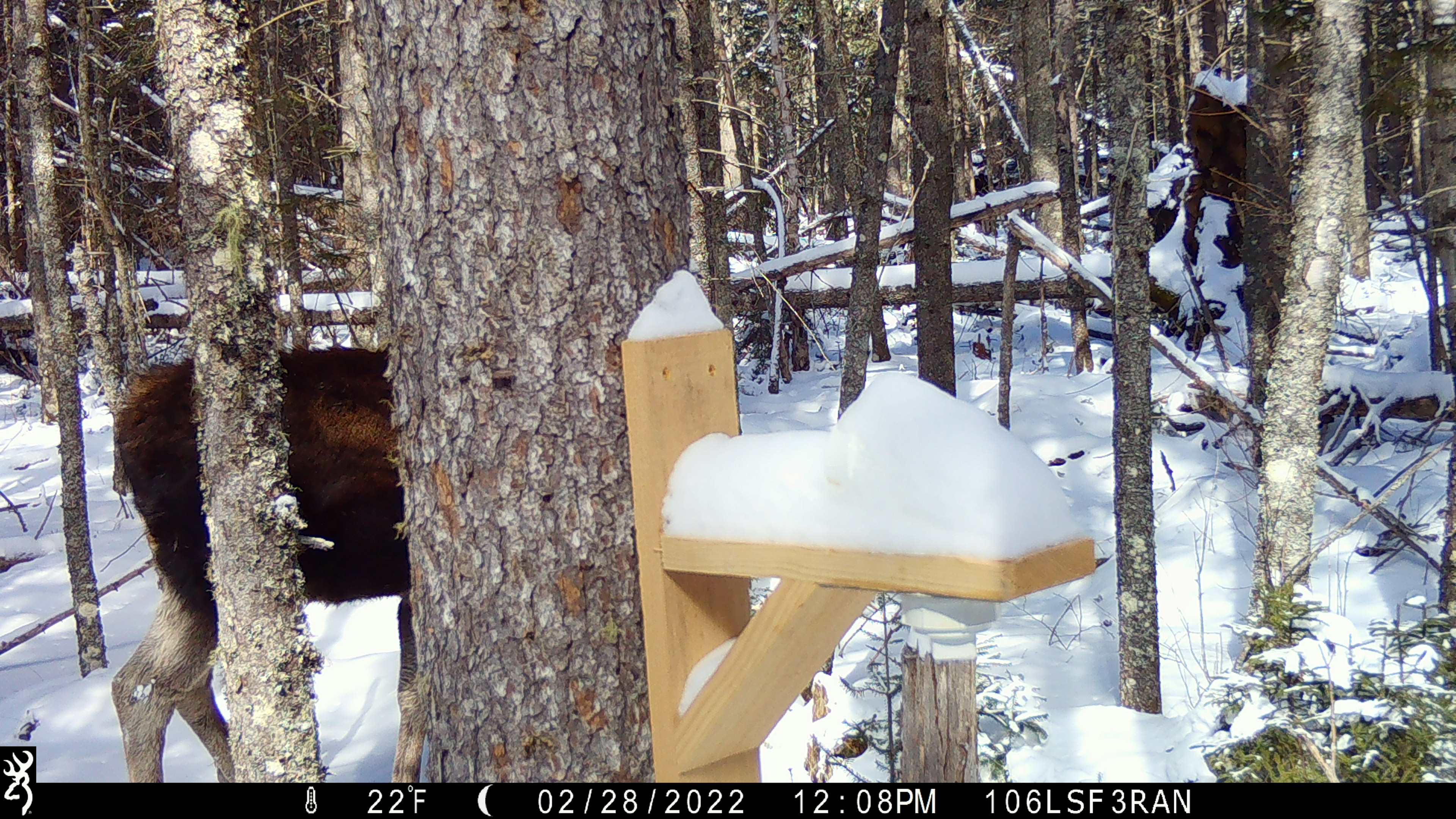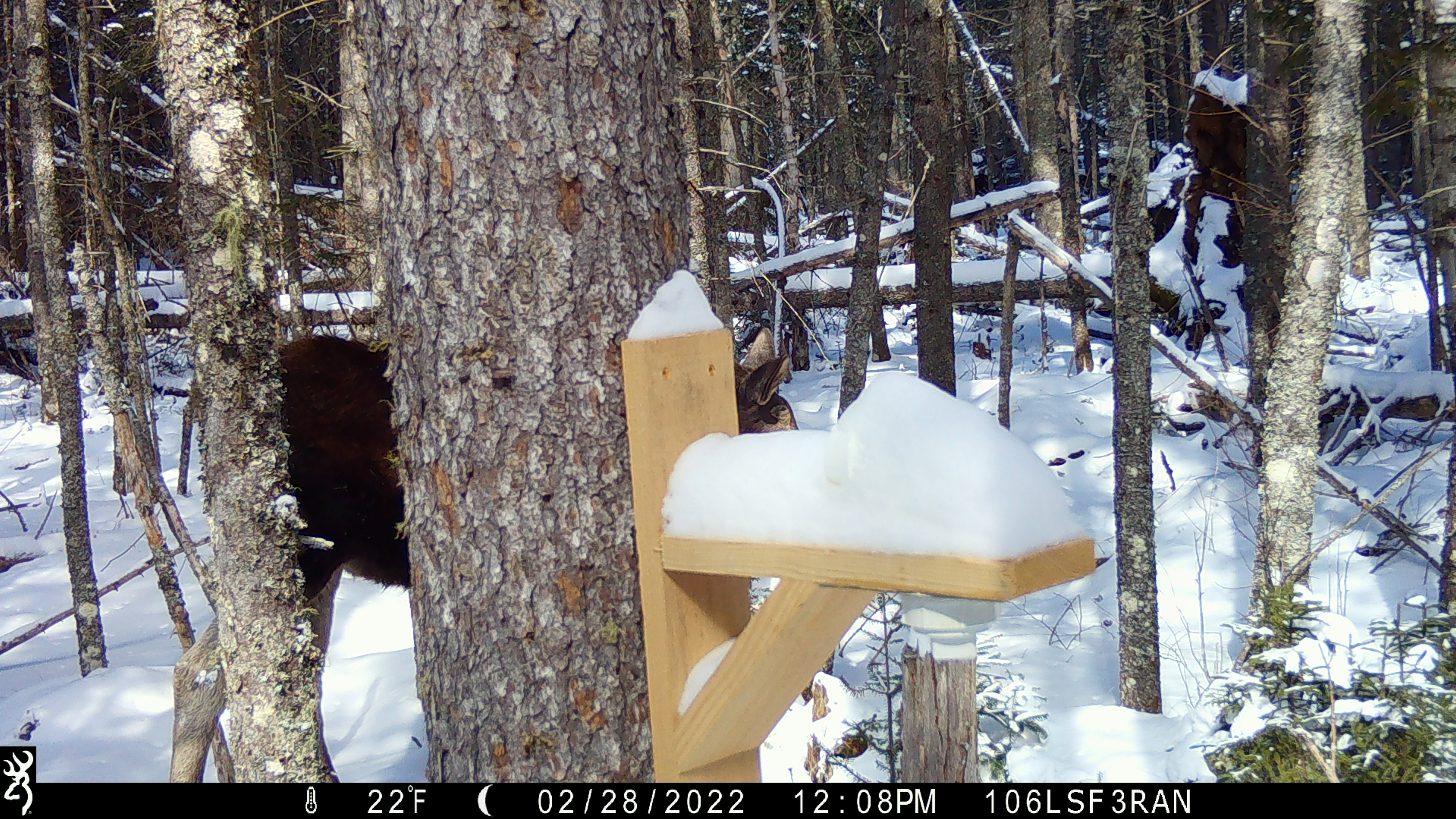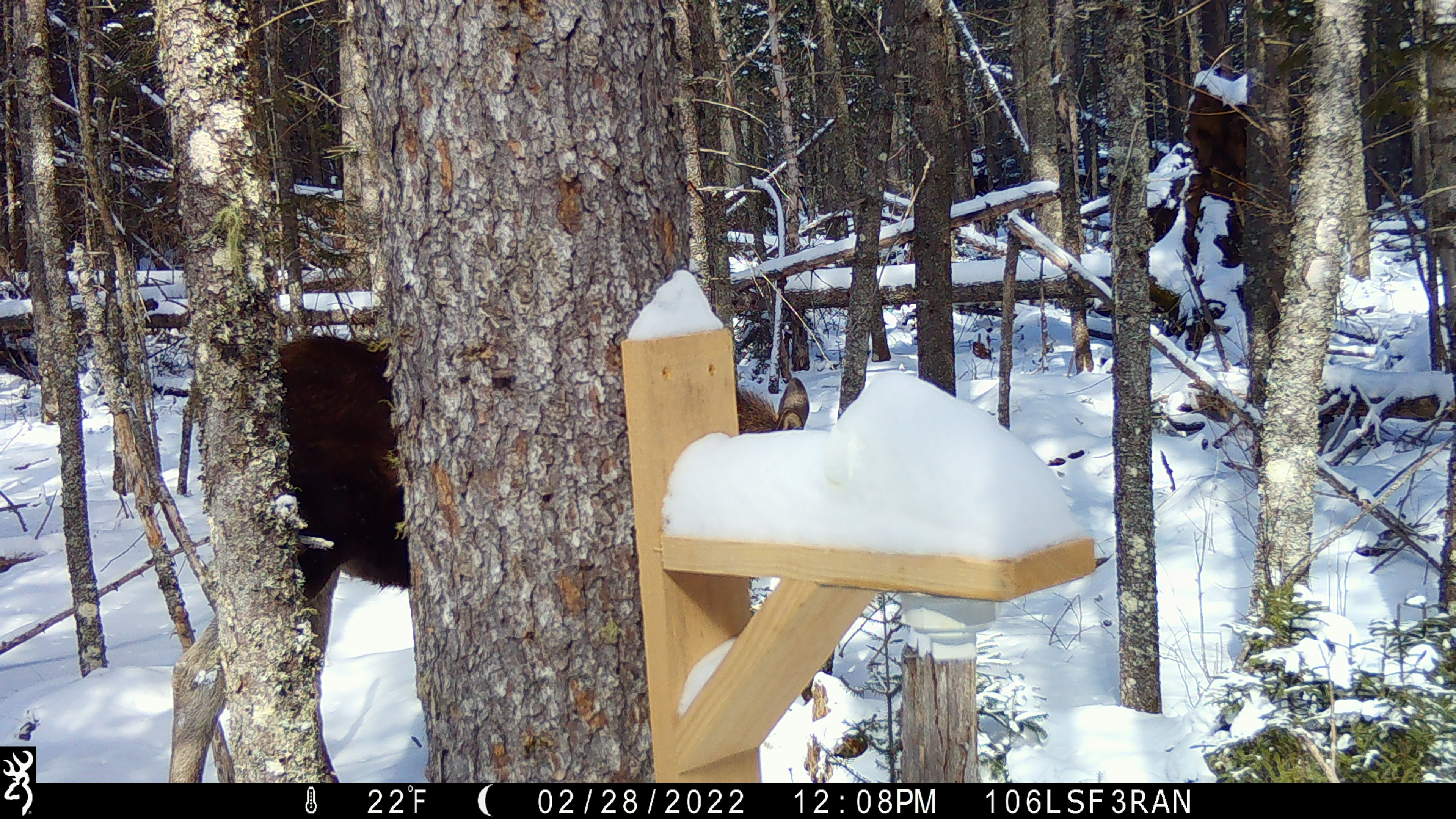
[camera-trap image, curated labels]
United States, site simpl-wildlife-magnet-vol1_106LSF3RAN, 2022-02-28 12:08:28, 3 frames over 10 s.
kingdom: Animalia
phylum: Chordata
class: Mammalia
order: Artiodactyla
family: Cervidae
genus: Alces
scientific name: Alces alces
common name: moose